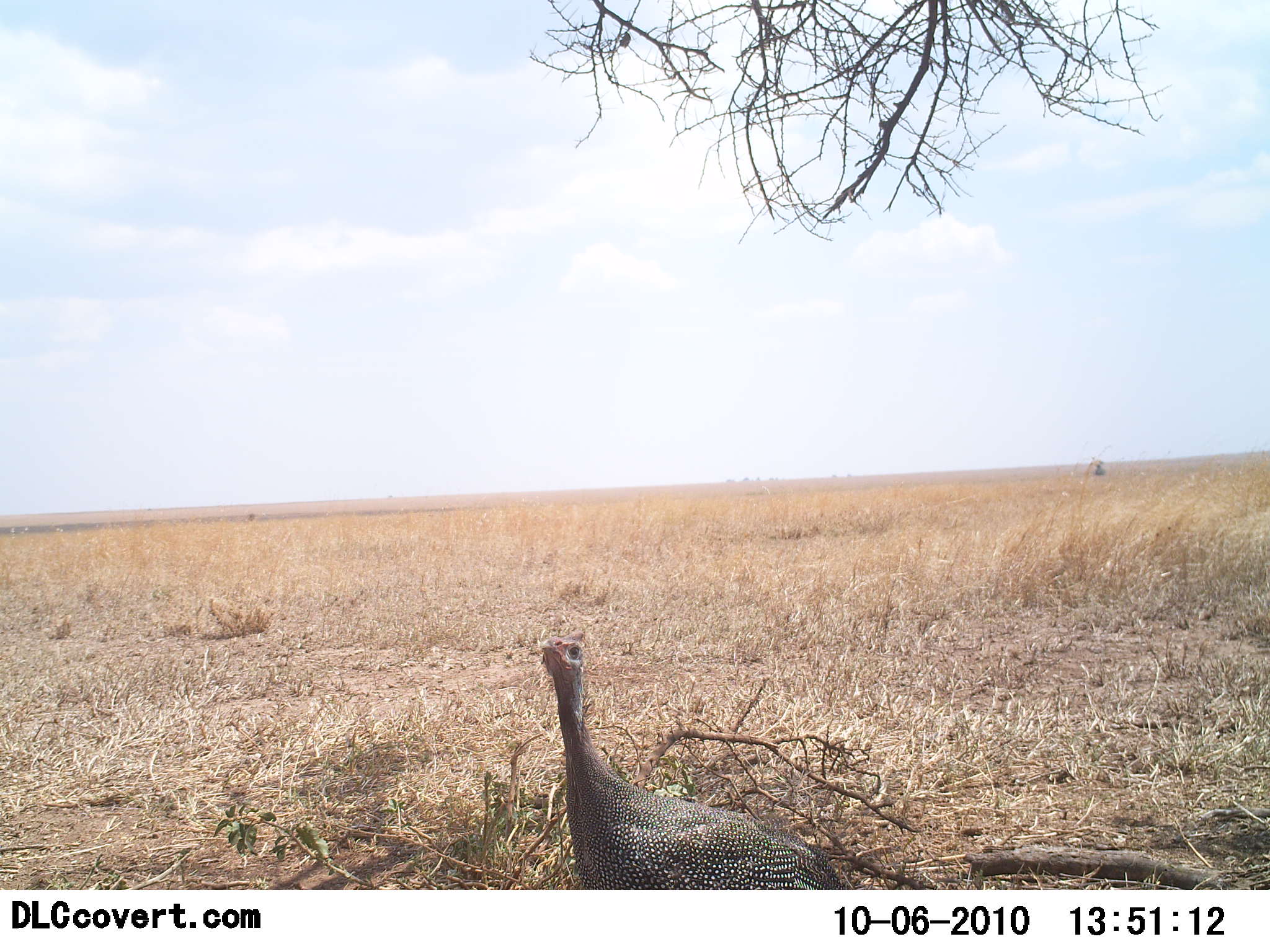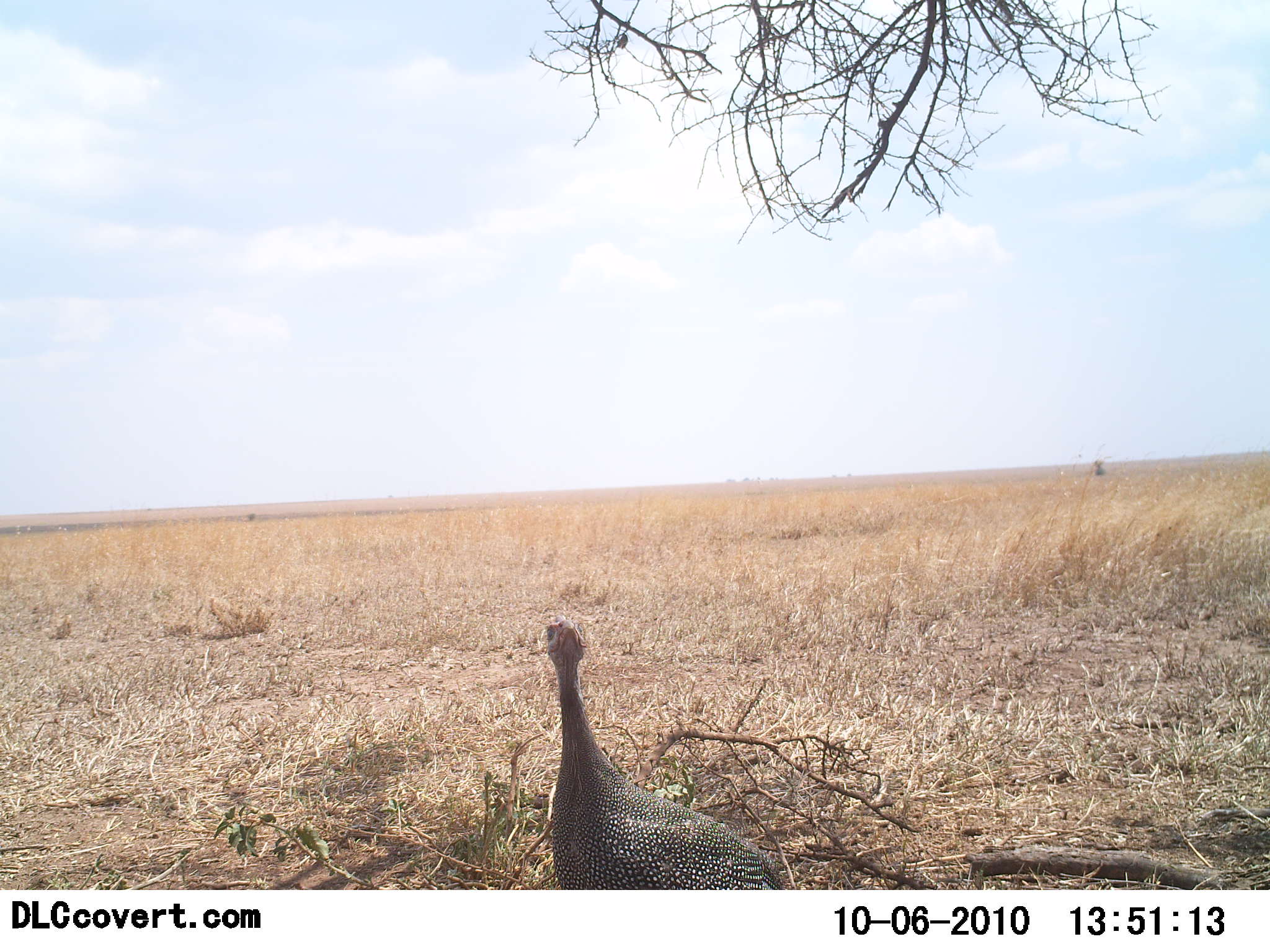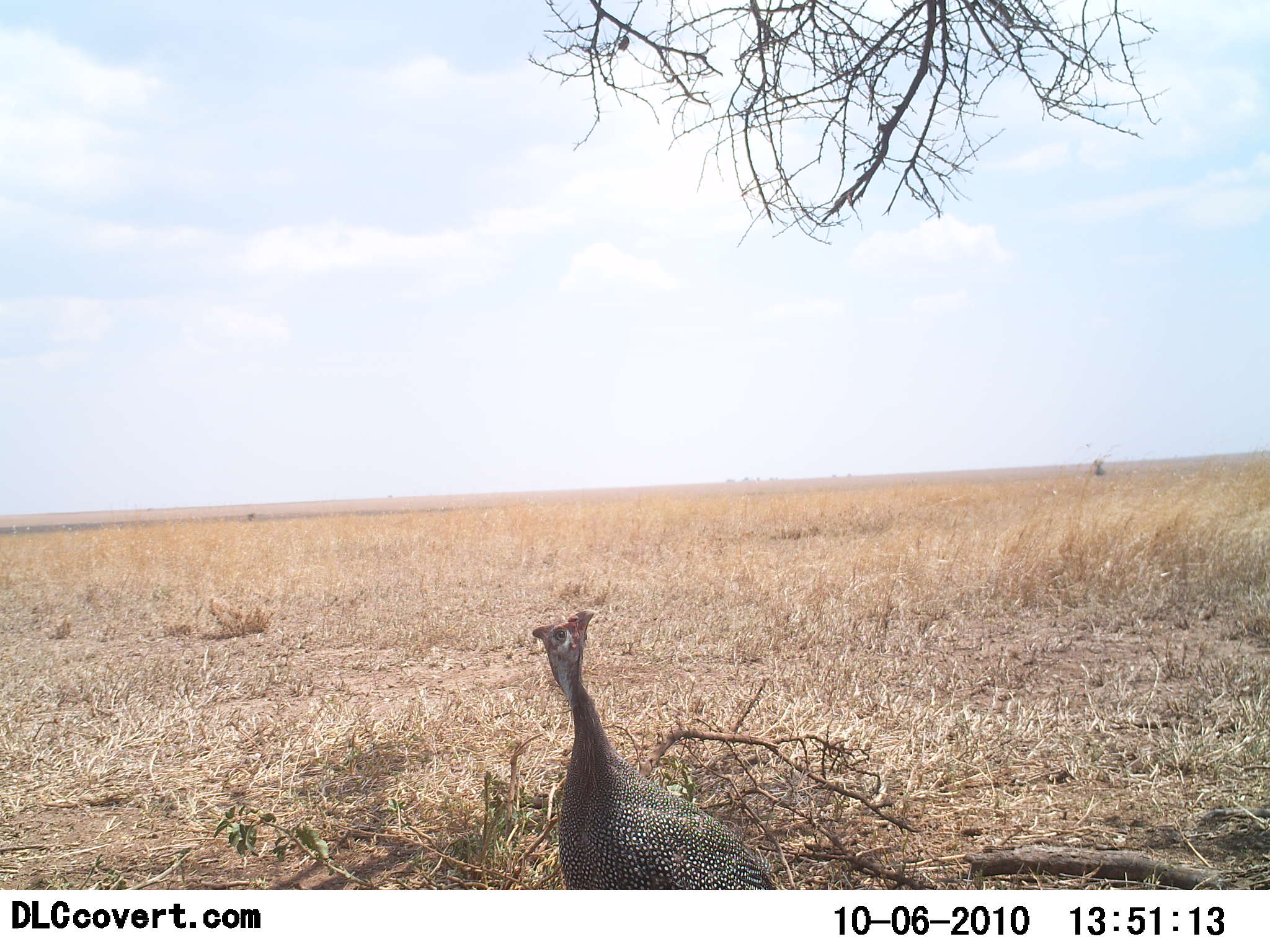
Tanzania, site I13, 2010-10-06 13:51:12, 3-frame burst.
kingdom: Animalia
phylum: Chordata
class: Aves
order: Galliformes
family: Numididae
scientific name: Numididae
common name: guinea fowl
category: guineafowl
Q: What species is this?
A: Guineafowl (guinea fowl) (Numididae).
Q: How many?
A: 1.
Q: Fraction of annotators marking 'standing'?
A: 82%.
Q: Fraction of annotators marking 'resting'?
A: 9%.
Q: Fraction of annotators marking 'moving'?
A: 18%.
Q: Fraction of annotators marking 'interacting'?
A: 0%.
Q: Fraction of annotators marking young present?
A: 0%.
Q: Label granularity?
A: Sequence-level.